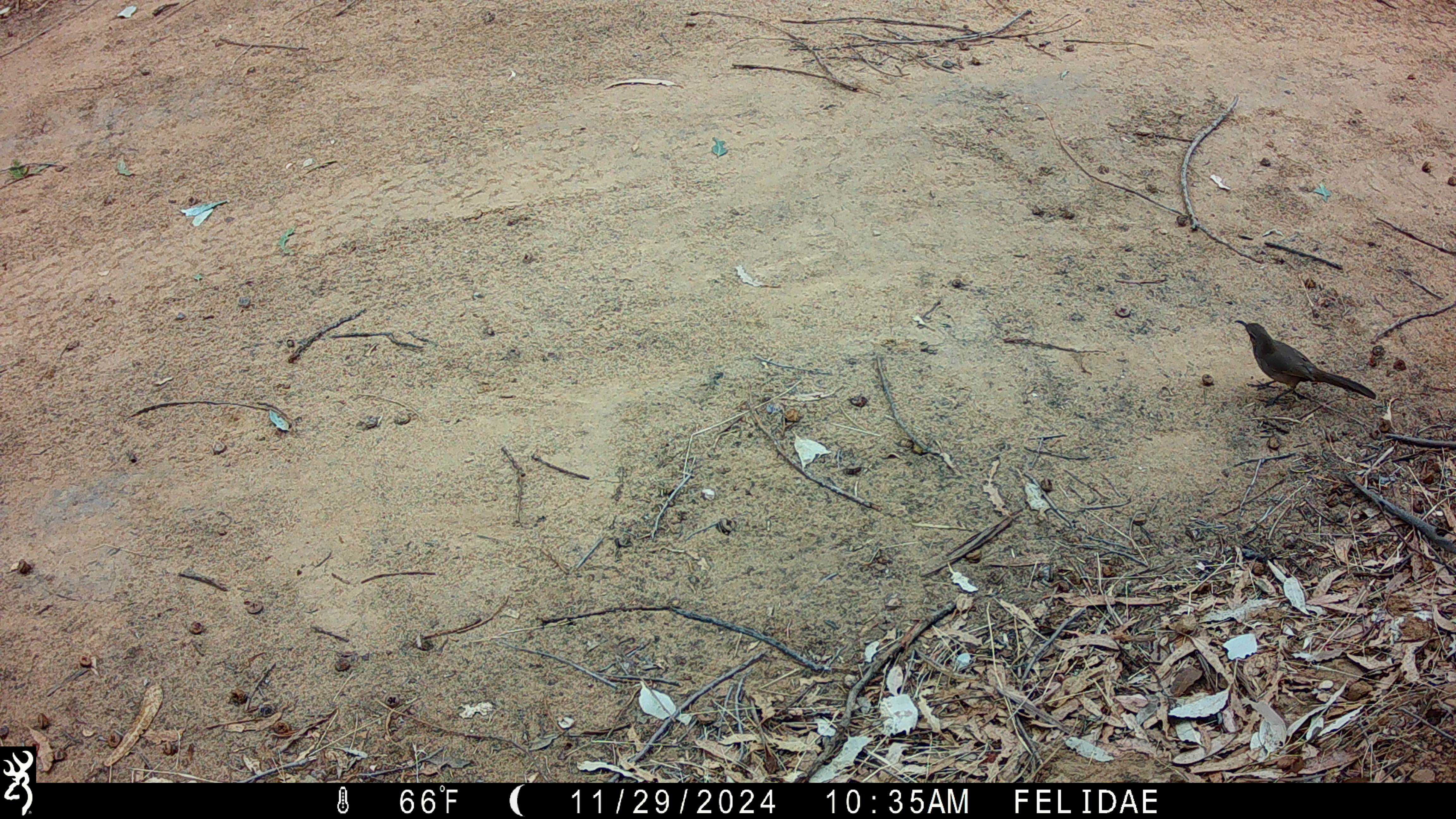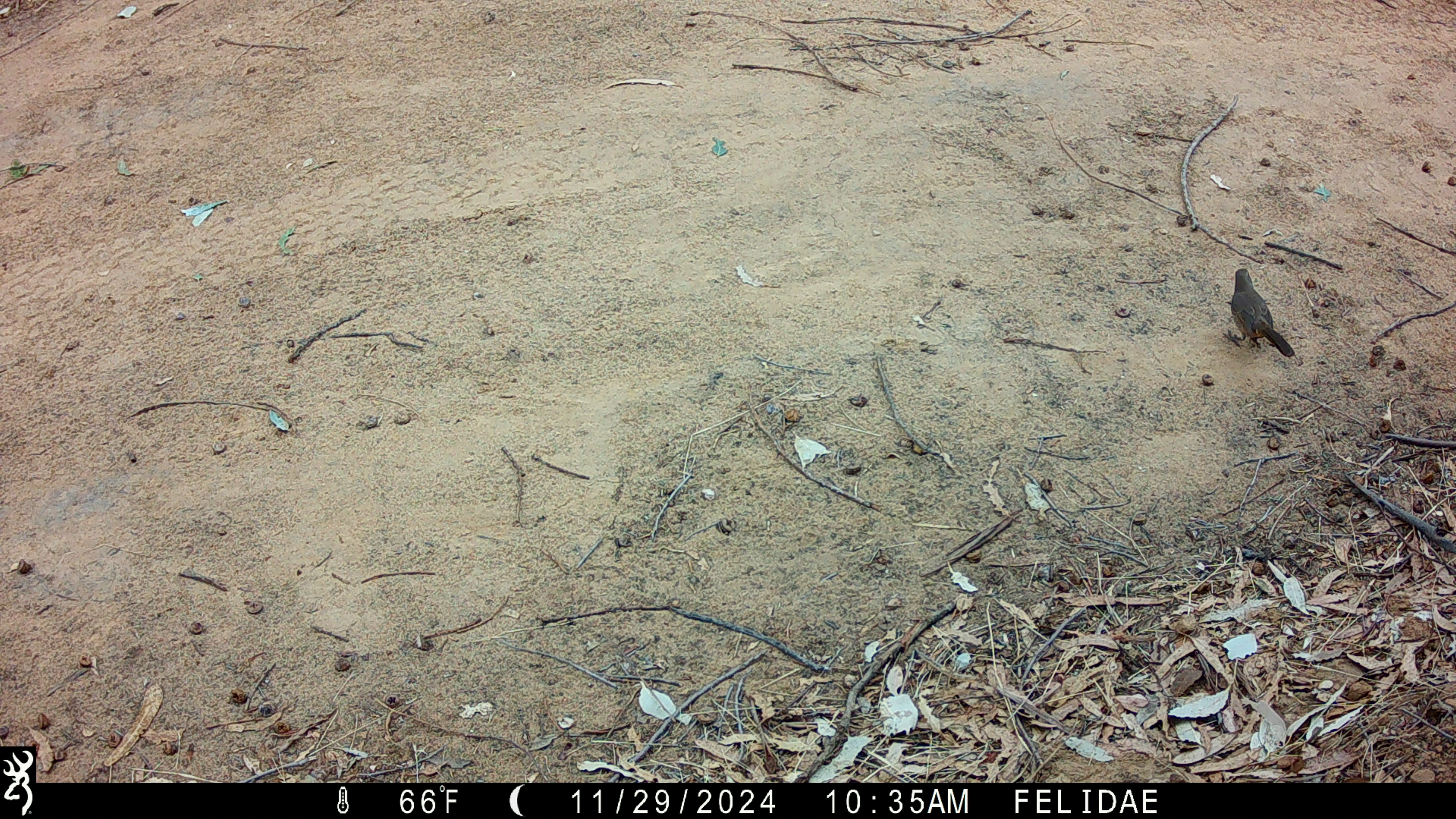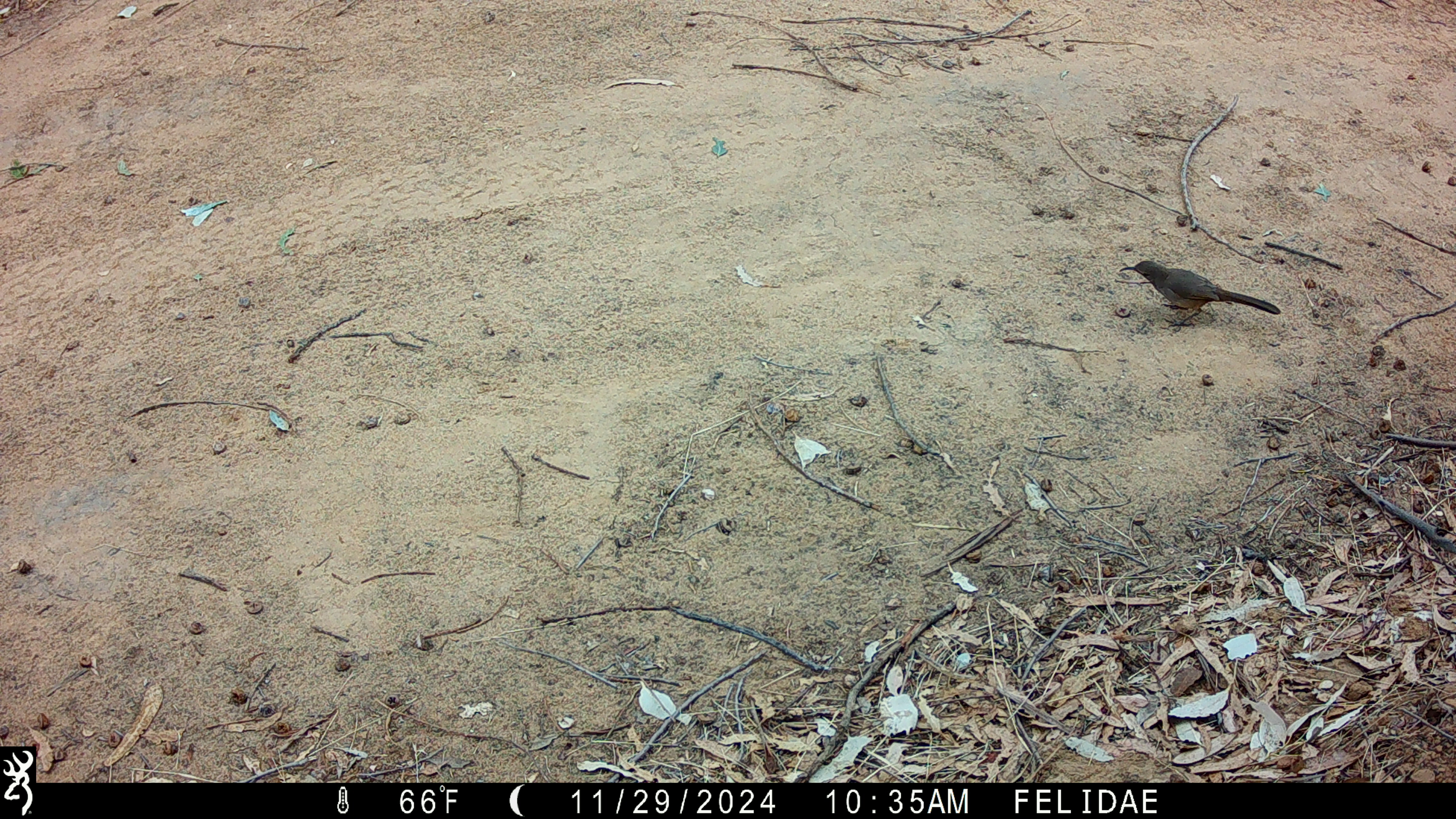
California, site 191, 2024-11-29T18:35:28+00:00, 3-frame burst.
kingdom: Animalia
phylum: Chordata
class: Aves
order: Passeriformes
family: Mimidae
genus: Toxostoma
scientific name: Toxostoma redivivum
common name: california thrasher